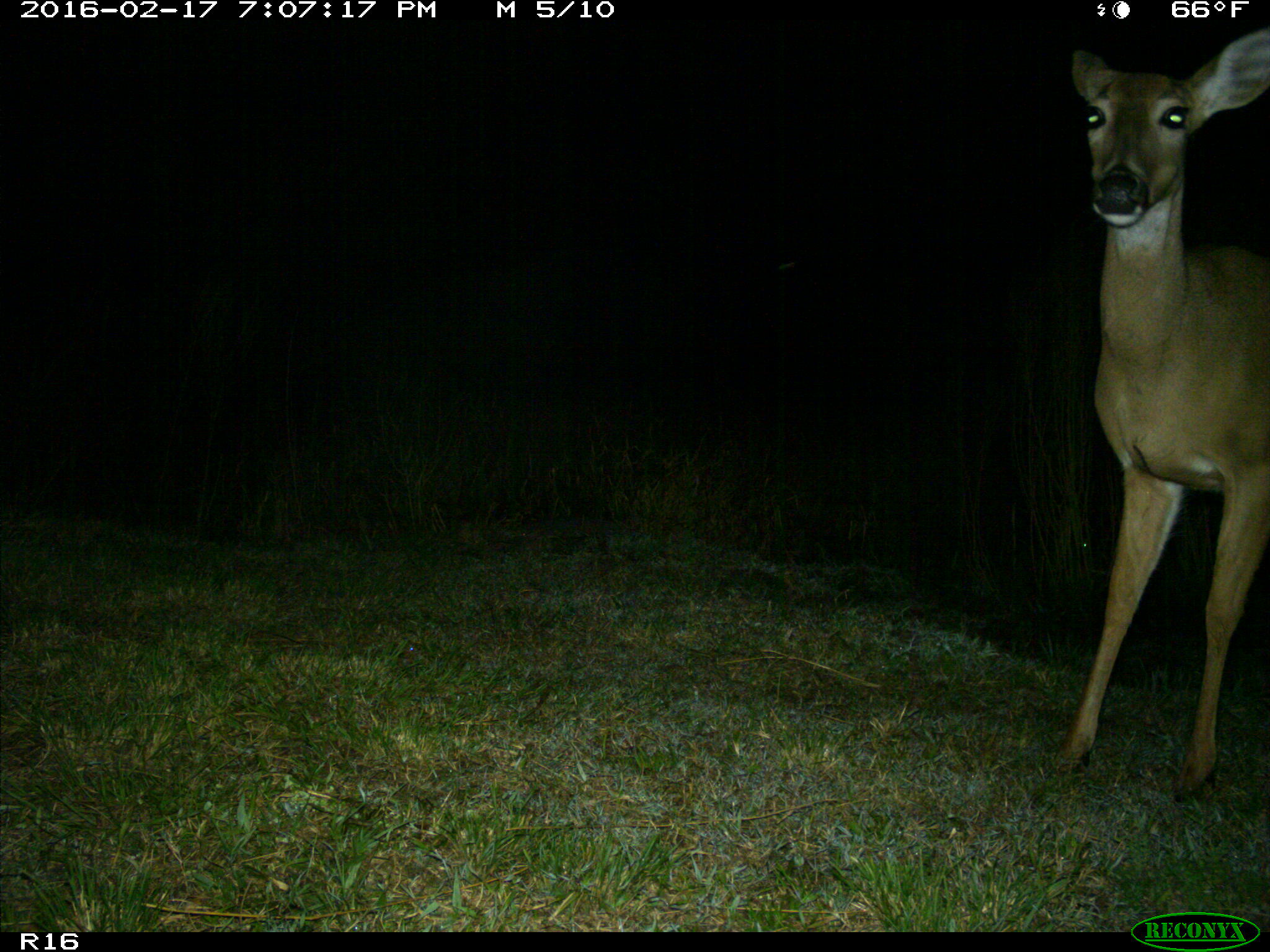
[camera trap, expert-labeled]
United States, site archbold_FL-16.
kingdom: Animalia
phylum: Chordata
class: Mammalia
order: Artiodactyla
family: Cervidae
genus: Odocoileus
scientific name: Odocoileus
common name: deer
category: unidentified deer